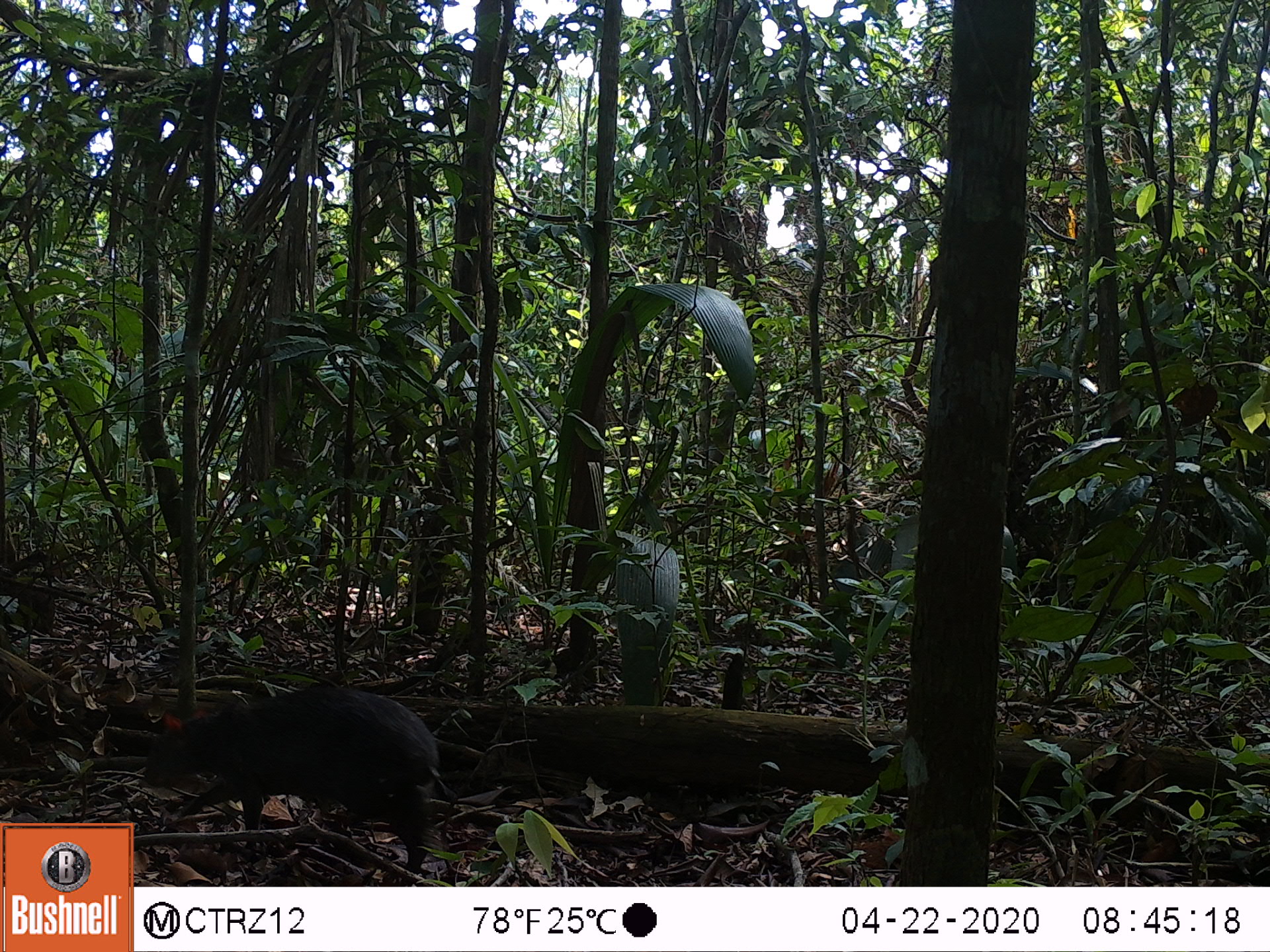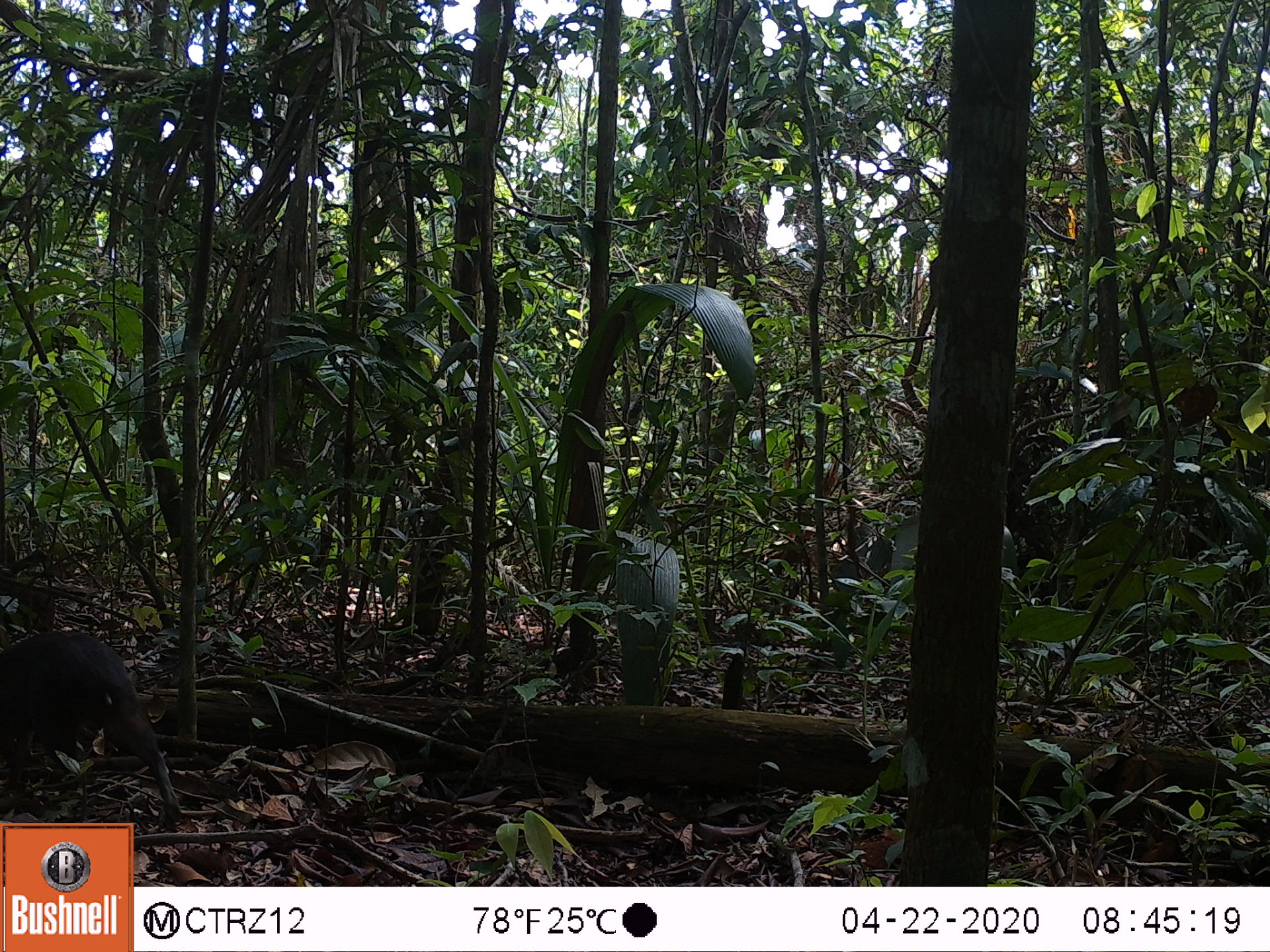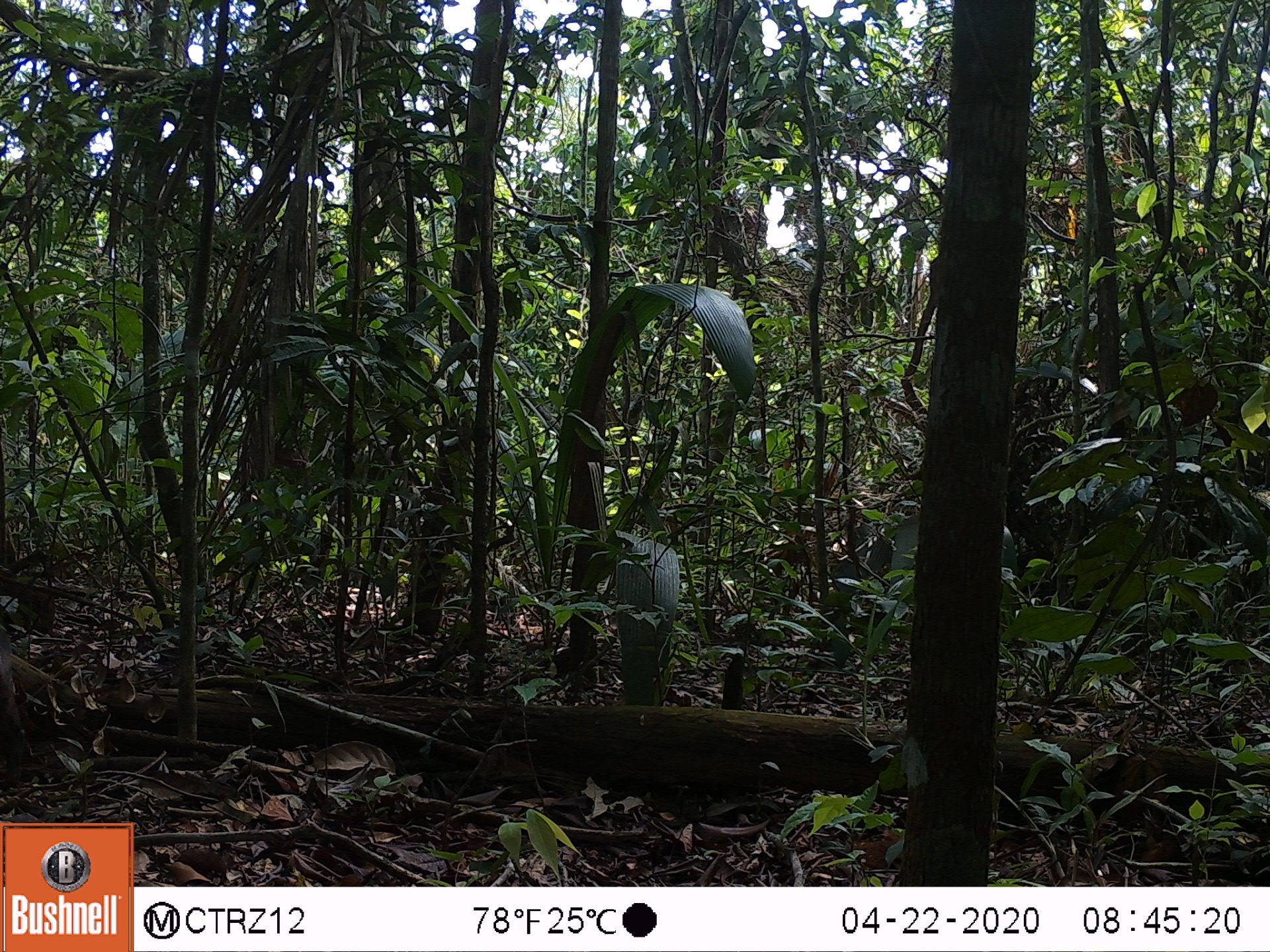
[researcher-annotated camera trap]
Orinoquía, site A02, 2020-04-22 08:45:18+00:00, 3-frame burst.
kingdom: Animalia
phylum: Chordata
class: Mammalia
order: Rodentia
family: Dasyproctidae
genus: Dasyprocta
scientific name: Dasyprocta fuliginosa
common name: black agouti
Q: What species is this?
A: Black agouti (Dasyprocta fuliginosa).